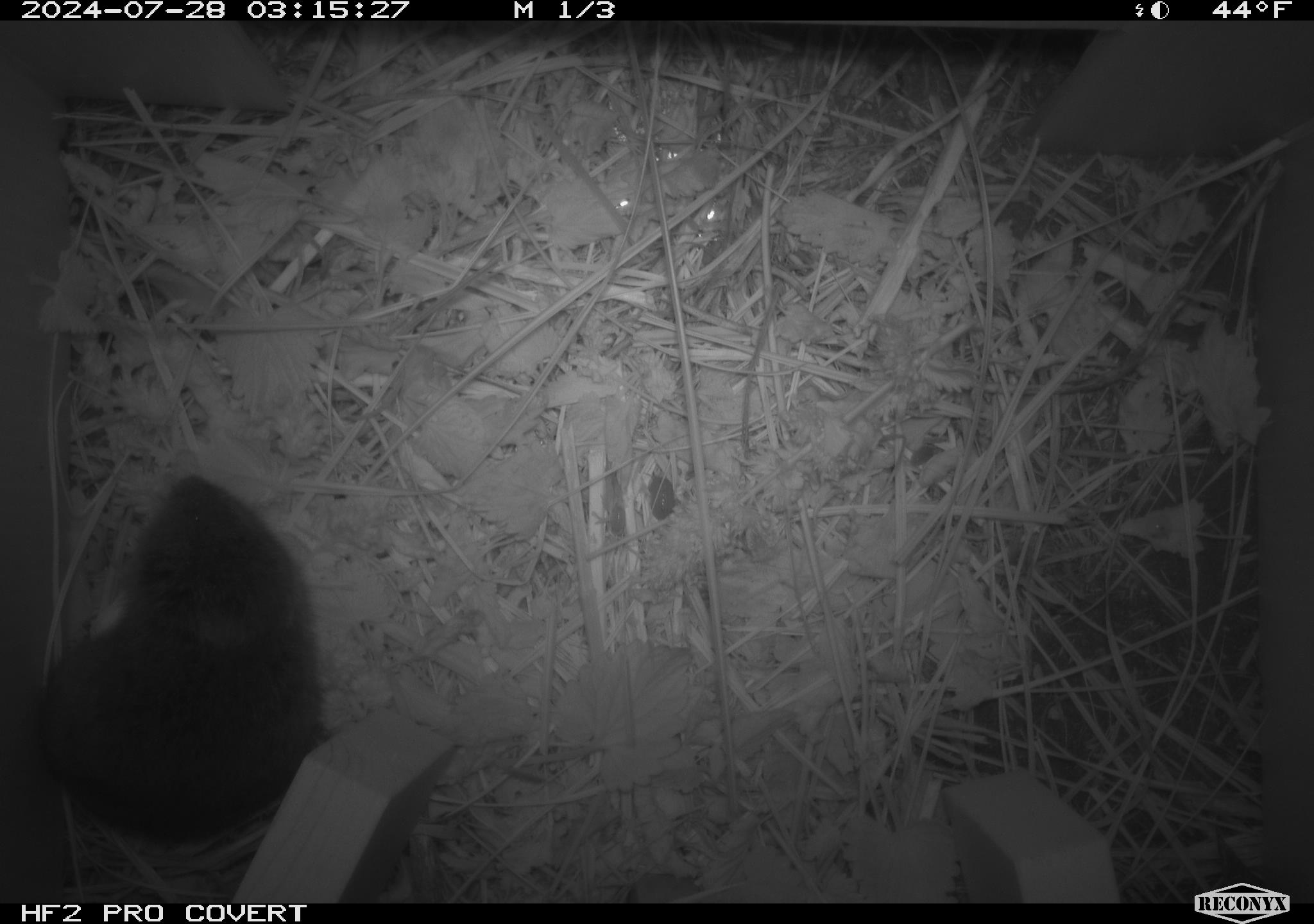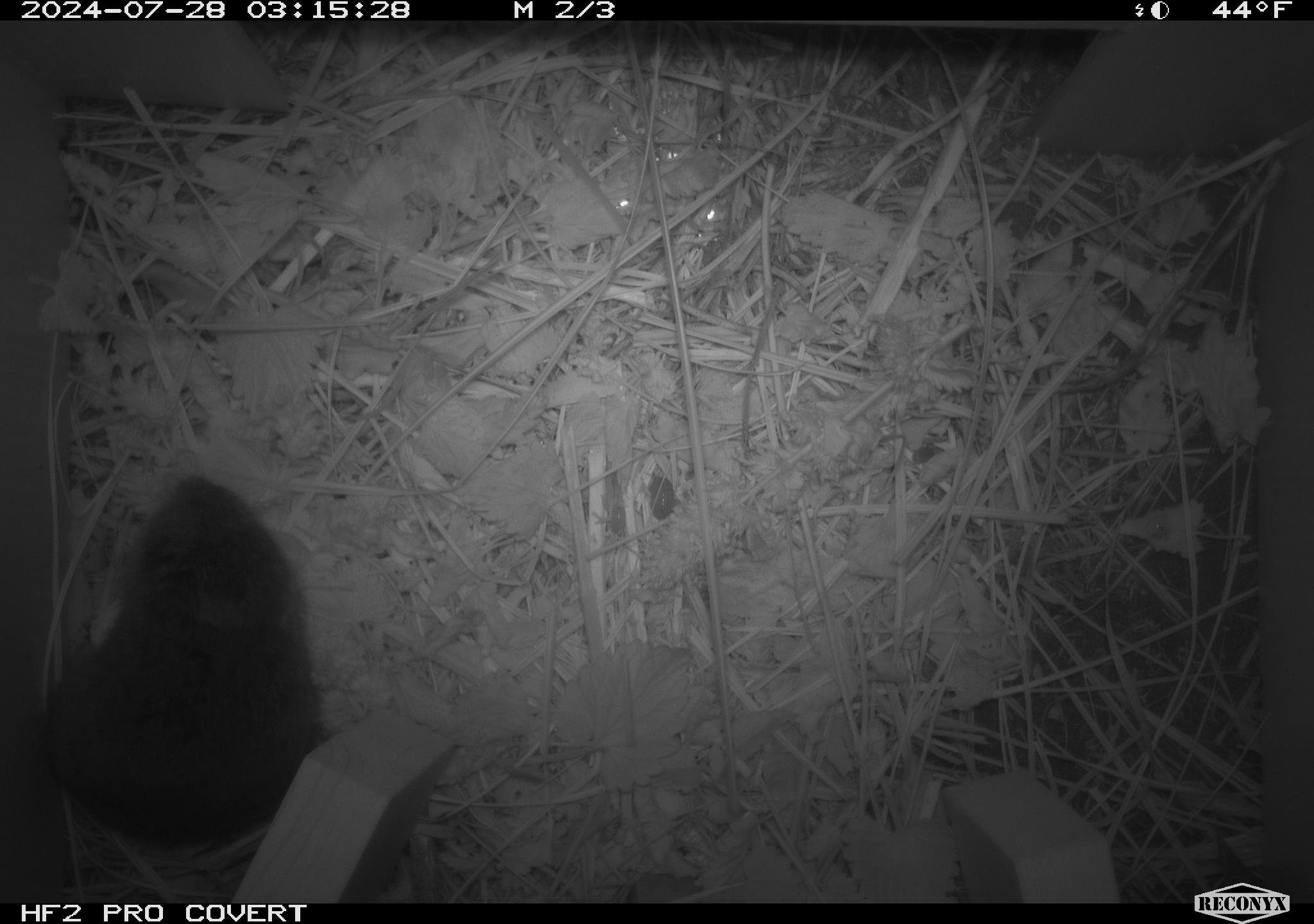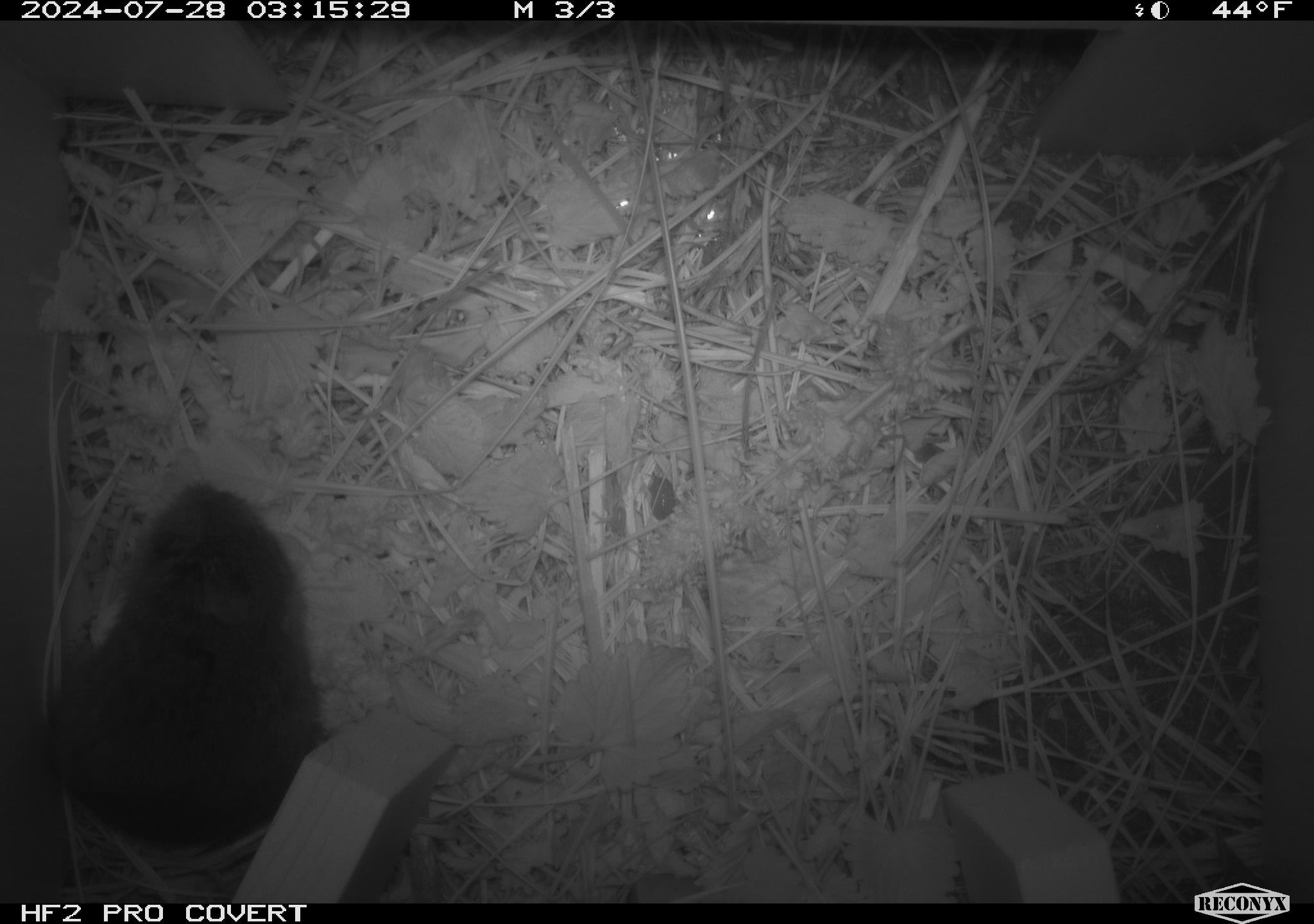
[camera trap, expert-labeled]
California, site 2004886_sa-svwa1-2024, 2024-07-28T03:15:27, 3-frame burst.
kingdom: Animalia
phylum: Chordata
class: Mammalia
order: Rodentia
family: Cricetidae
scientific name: Arvicolinae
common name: voles, lemmings, and muskrats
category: arvicolinae subfamily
Arvicolinae subfamily (voles, lemmings, and muskrats) (Arvicolinae).